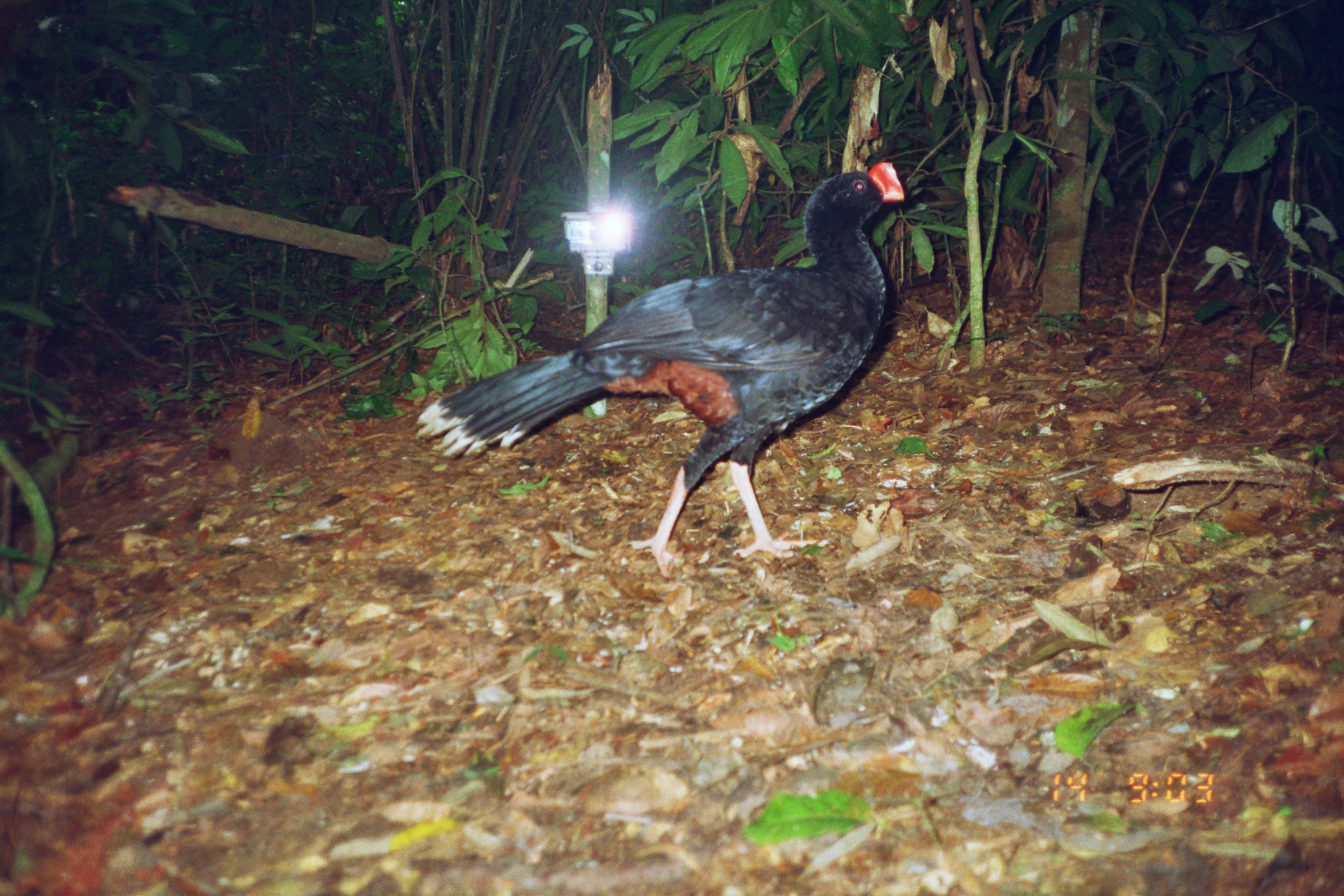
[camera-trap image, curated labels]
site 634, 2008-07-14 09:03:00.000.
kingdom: Animalia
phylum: Chordata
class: Aves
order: Galliformes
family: Cracidae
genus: Mitu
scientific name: Mitu tuberosum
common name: razor-billed curassow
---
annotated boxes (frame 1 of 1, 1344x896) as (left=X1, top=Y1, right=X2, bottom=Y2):
mitu tuberosum: (left=416, top=163, right=905, bottom=578)